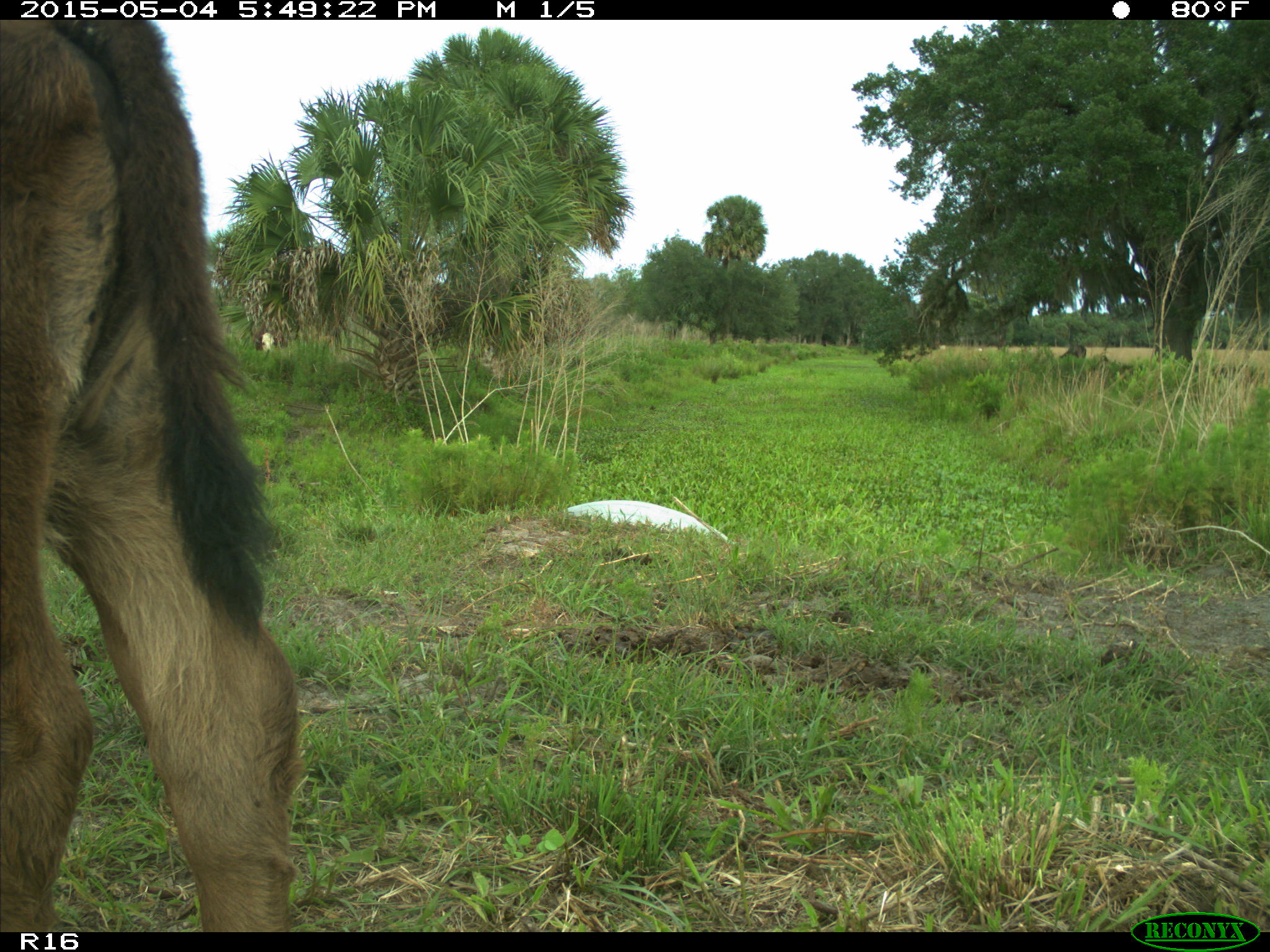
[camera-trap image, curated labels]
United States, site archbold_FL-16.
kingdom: Animalia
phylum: Chordata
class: Mammalia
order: Artiodactyla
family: Bovidae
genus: Bos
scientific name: Bos taurus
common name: domestic cow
Bos taurus (domestic cow).